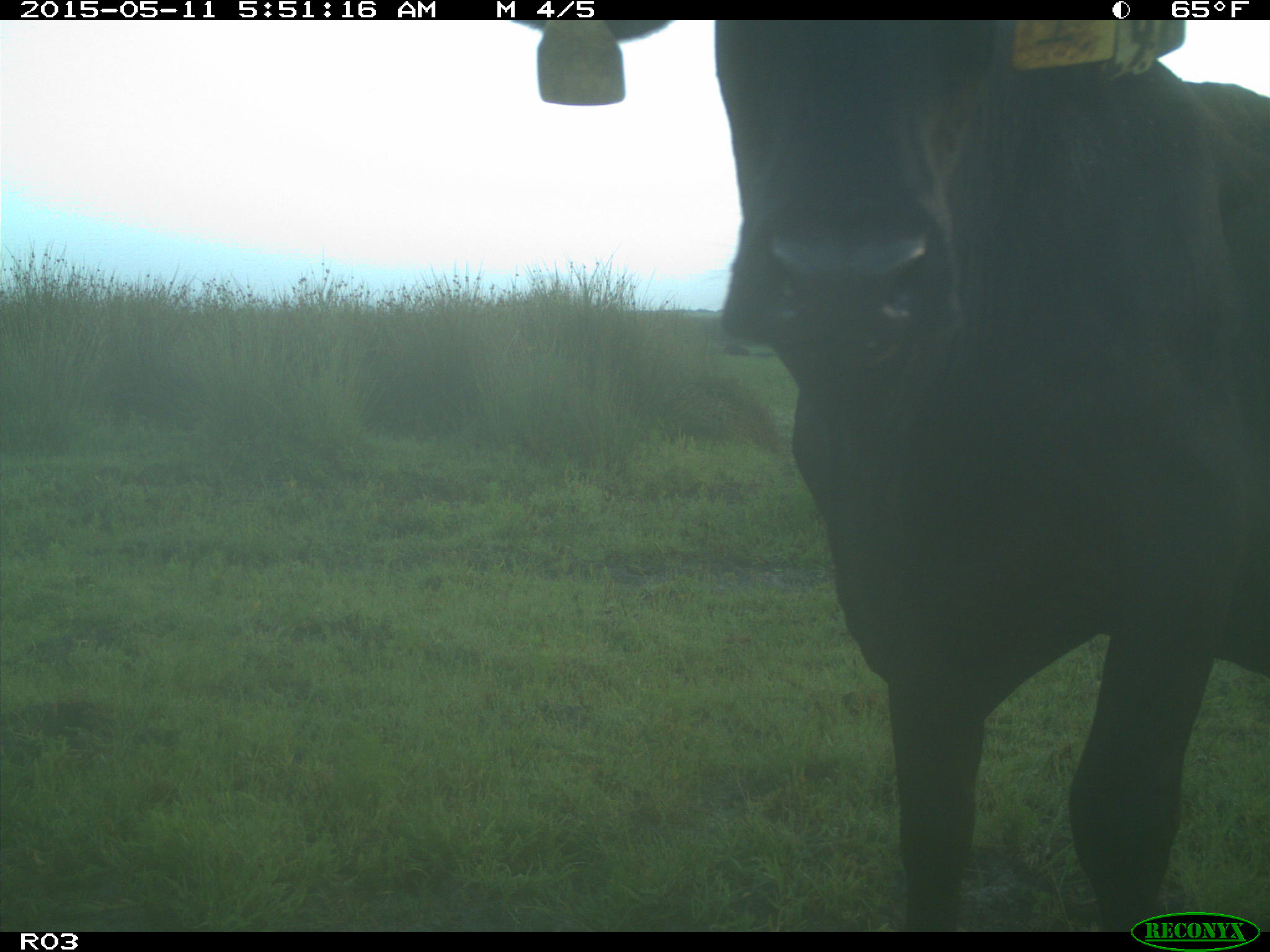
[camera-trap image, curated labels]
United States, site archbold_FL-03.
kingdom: Animalia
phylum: Chordata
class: Mammalia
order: Artiodactyla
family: Bovidae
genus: Bos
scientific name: Bos taurus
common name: domestic cow